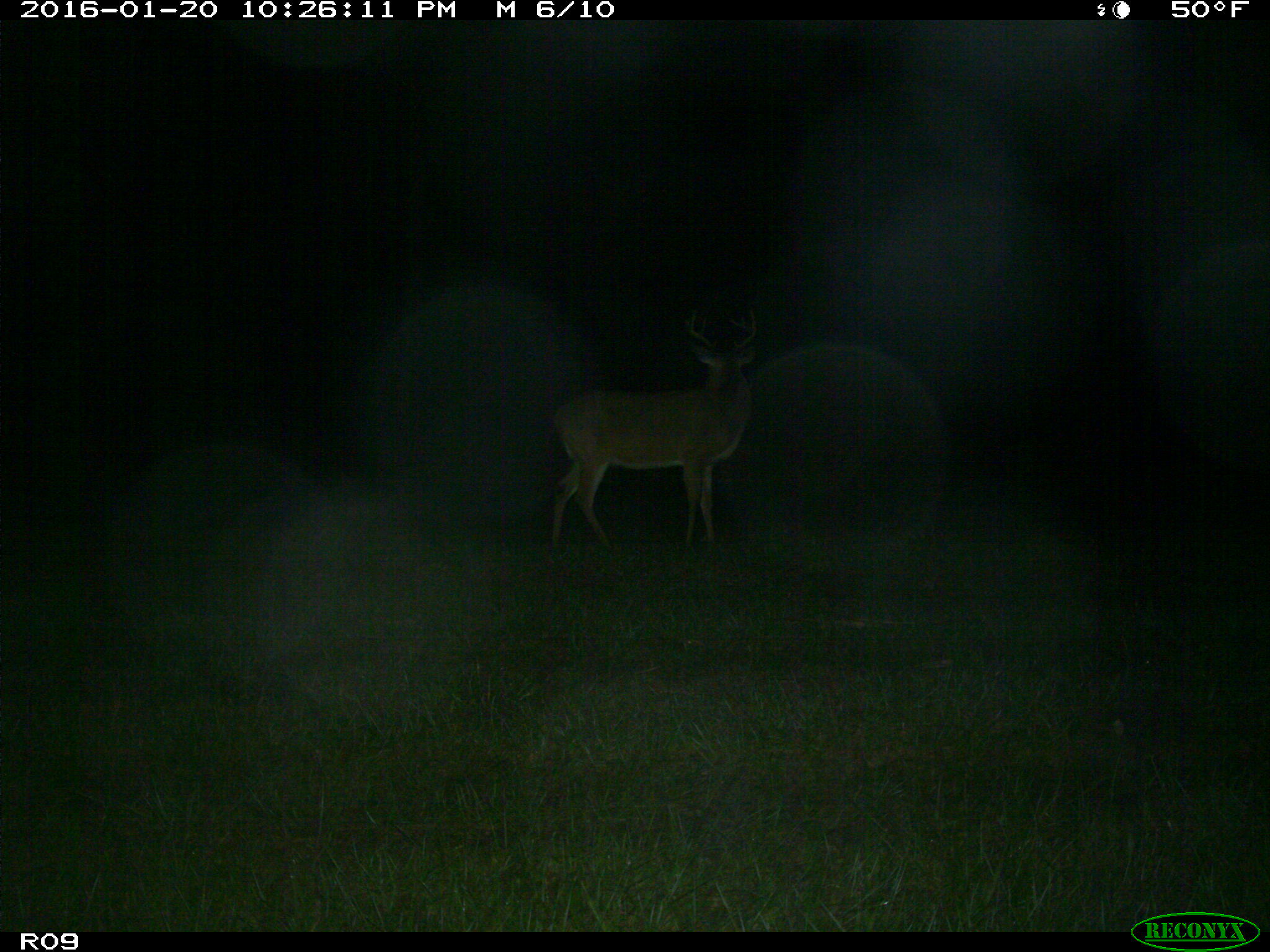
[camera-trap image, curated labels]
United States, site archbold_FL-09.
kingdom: Animalia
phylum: Chordata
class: Mammalia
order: Artiodactyla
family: Cervidae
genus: Odocoileus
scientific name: Odocoileus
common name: deer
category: unidentified deer